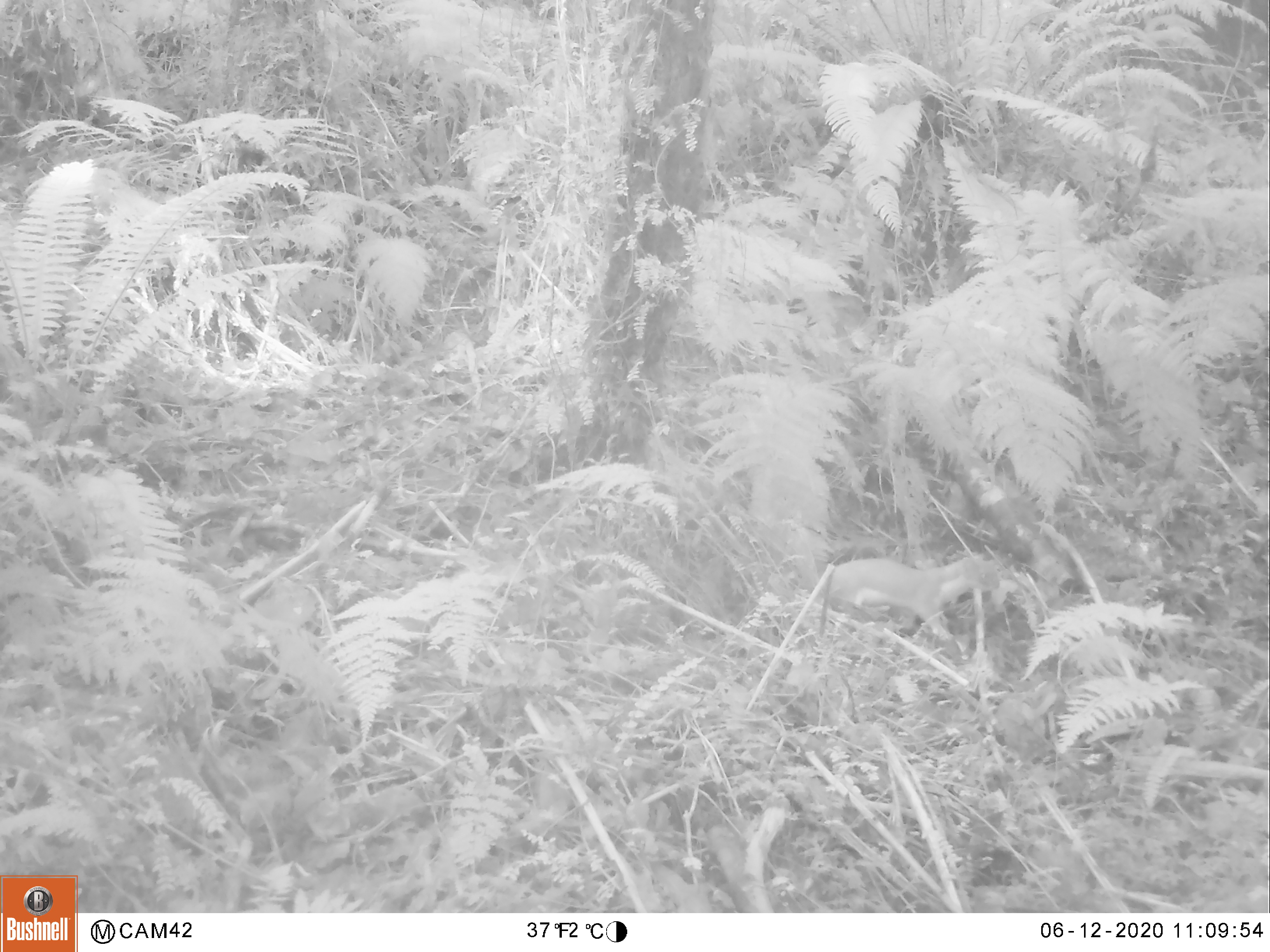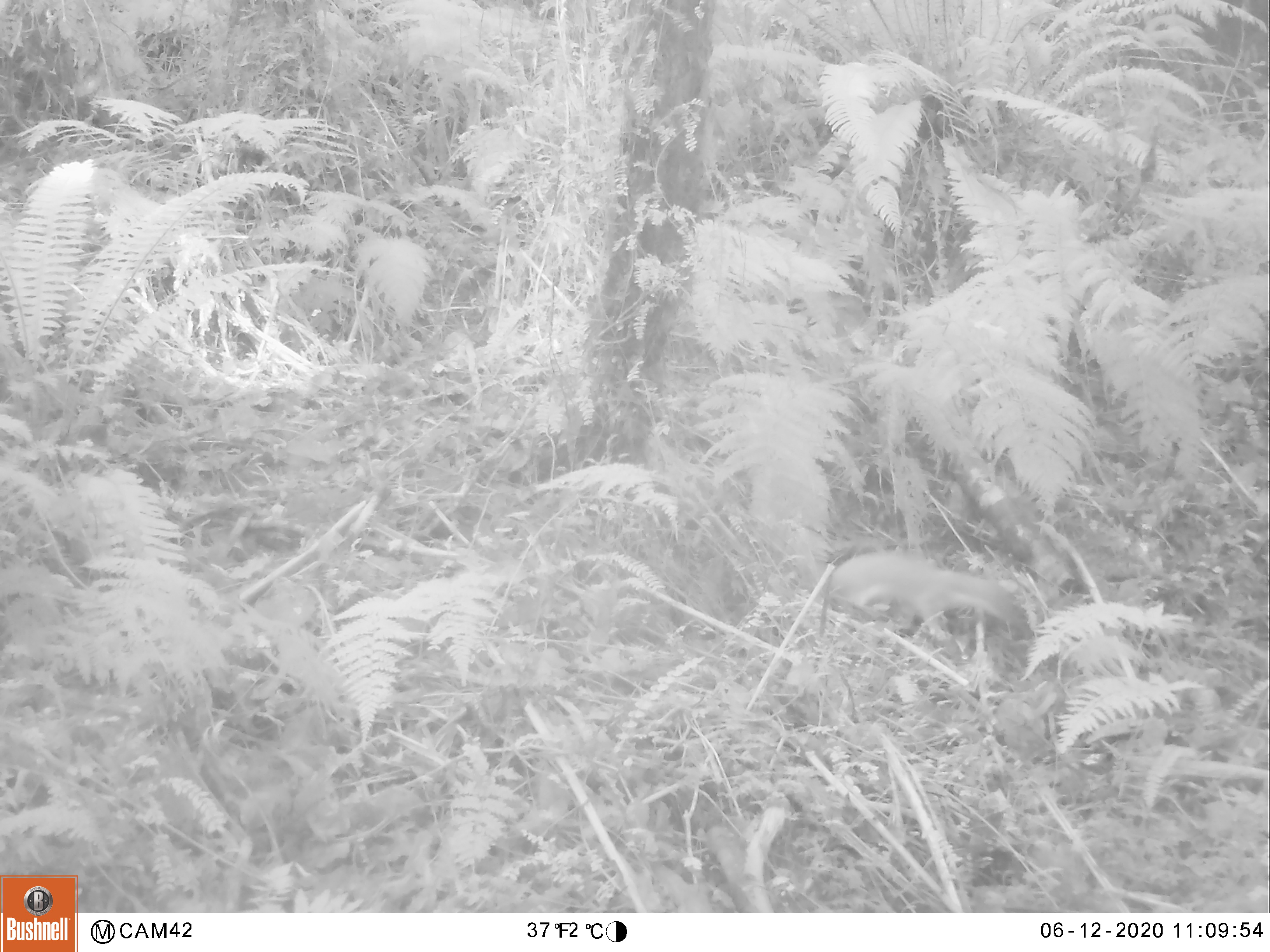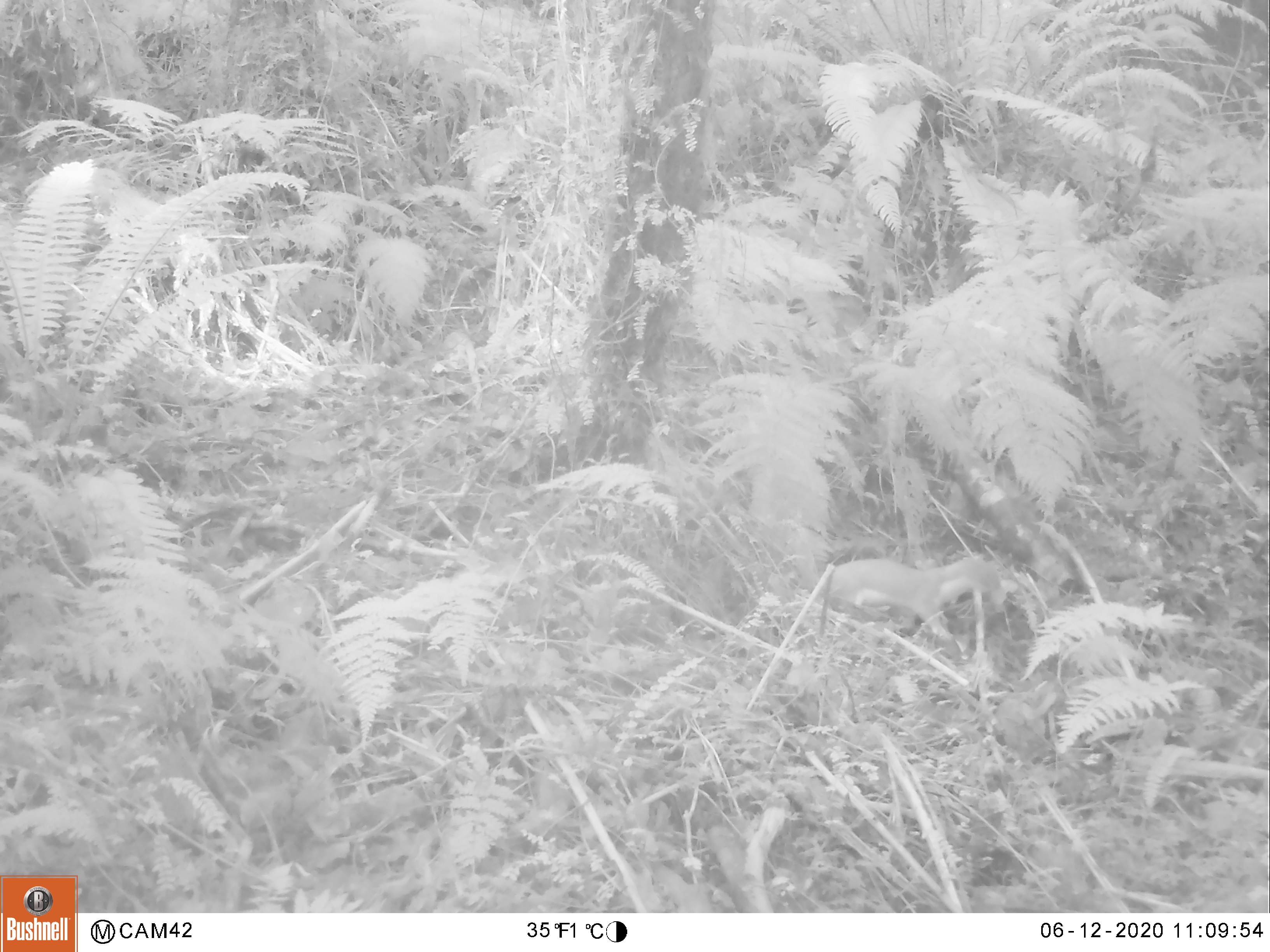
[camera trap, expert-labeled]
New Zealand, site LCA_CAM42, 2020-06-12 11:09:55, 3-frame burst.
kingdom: Animalia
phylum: Chordata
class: Mammalia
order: Carnivora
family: Mustelidae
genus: Mustela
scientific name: Mustela erminea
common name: stoat